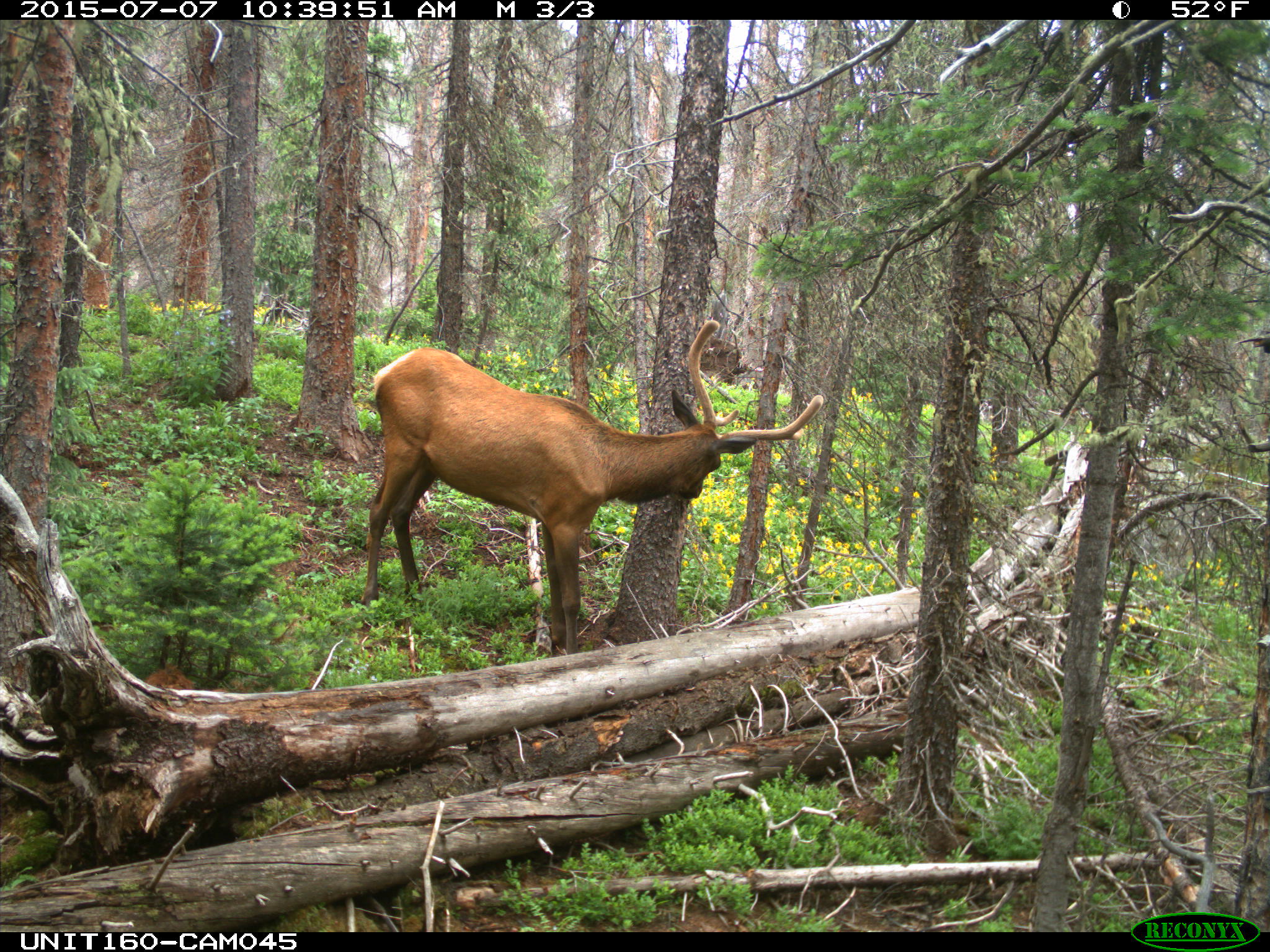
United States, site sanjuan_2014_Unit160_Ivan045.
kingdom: Animalia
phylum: Chordata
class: Mammalia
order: Artiodactyla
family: Cervidae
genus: Cervus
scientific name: Cervus elaphus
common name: red deer